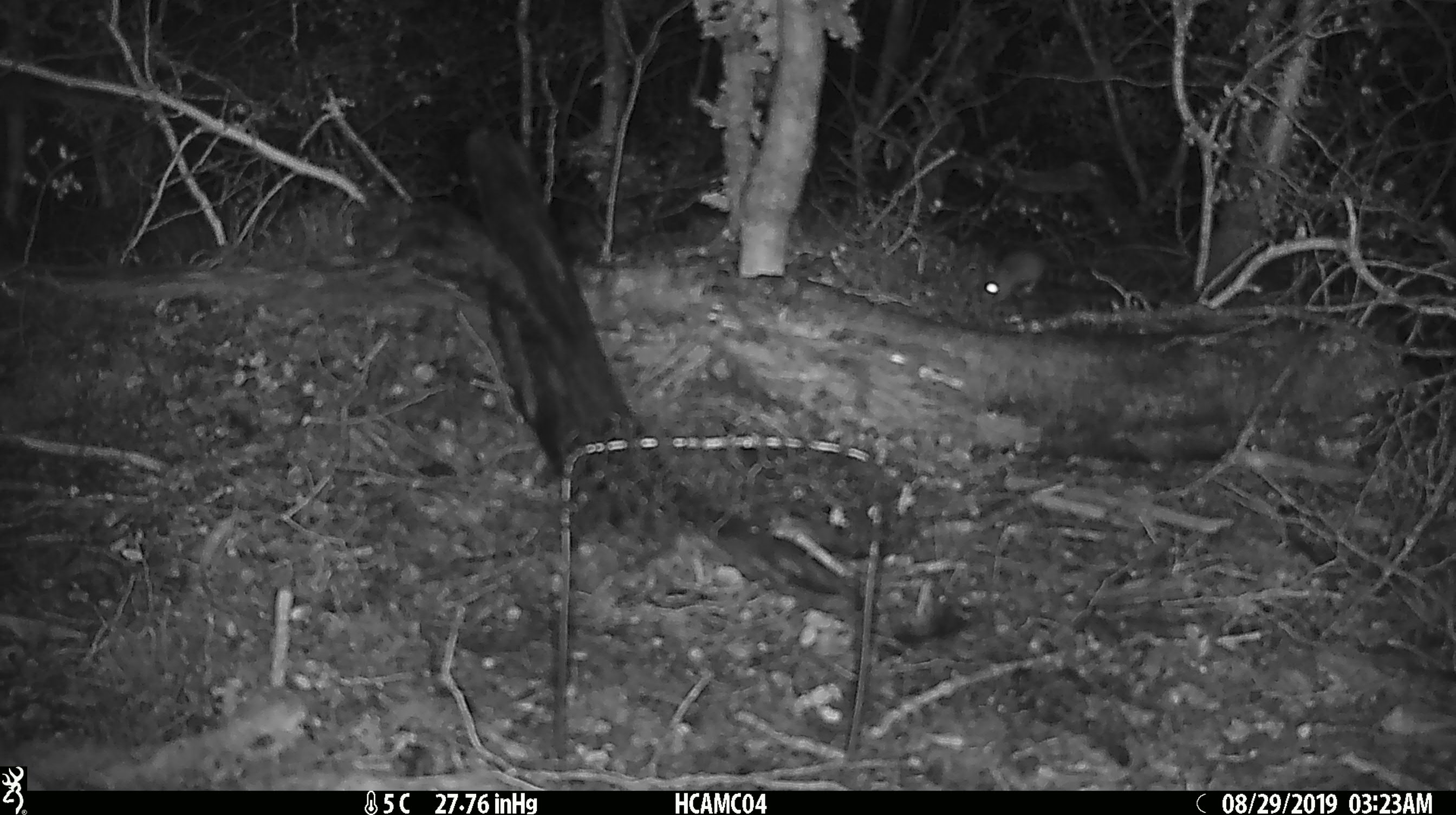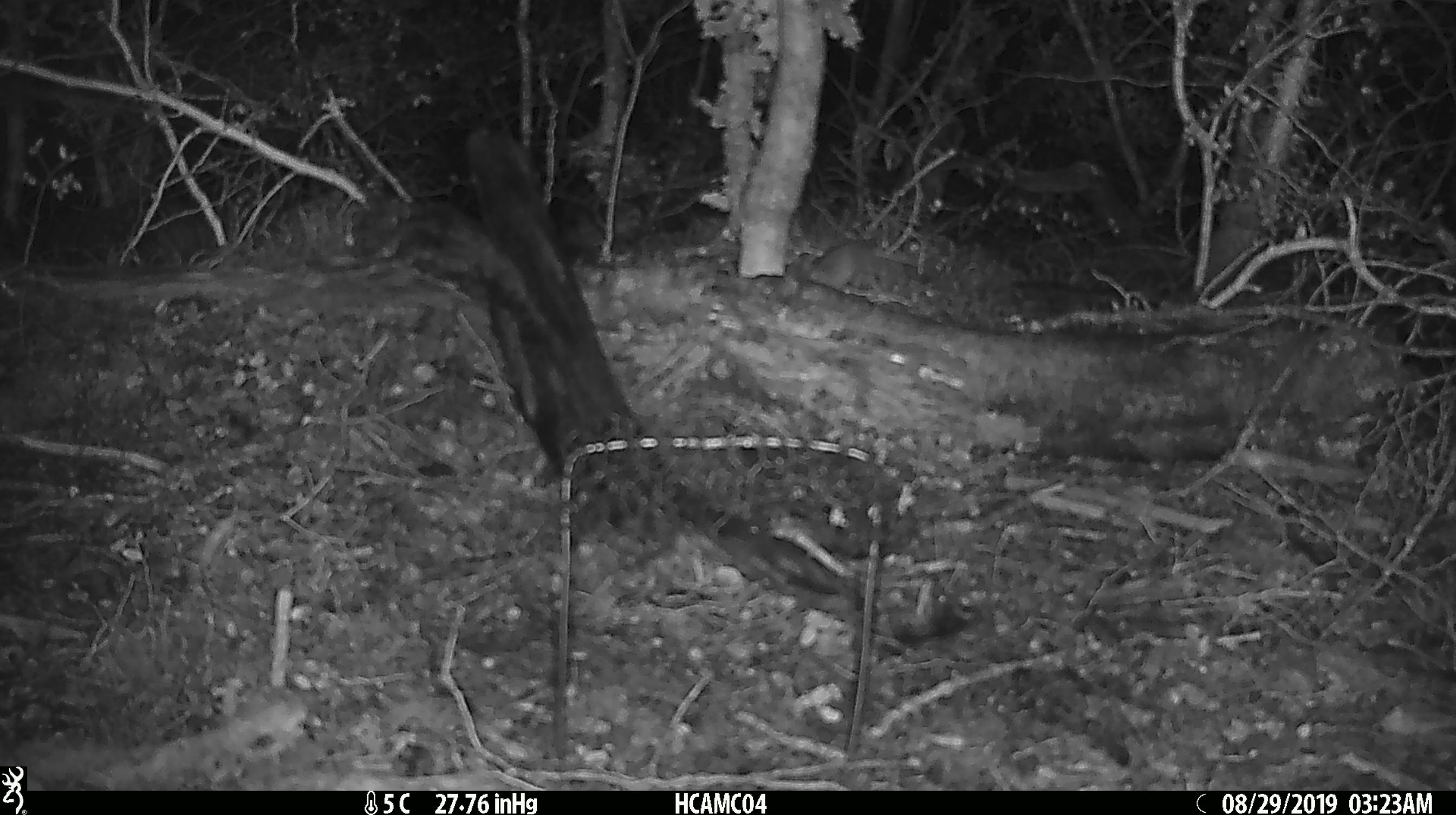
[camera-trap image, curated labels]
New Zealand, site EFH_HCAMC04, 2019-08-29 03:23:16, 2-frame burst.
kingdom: Animalia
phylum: Chordata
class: Mammalia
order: Rodentia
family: Muridae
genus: Mus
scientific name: Mus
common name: mouse